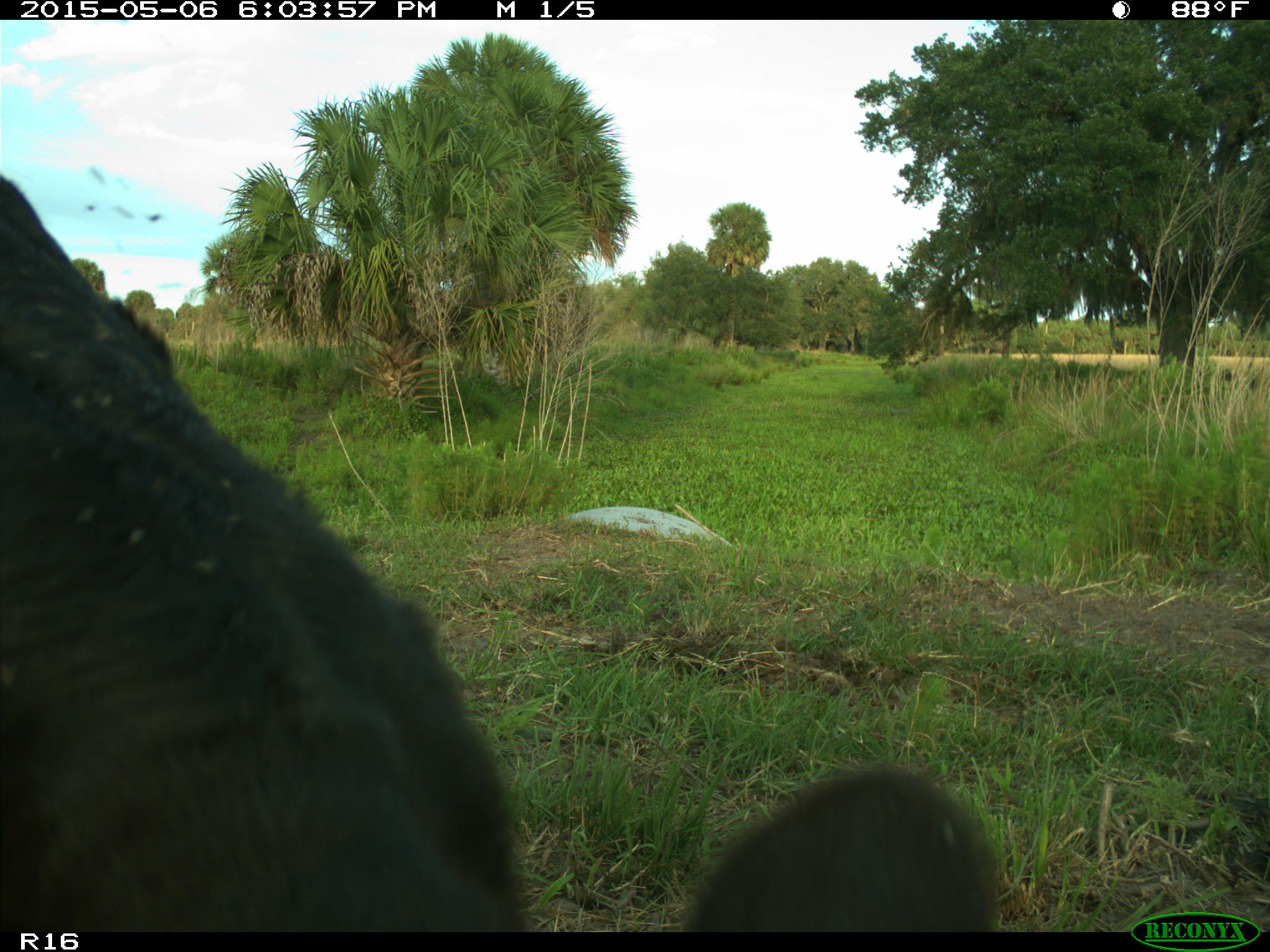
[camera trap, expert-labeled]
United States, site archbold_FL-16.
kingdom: Animalia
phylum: Chordata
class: Mammalia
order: Artiodactyla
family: Bovidae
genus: Bos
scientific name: Bos taurus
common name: domestic cow